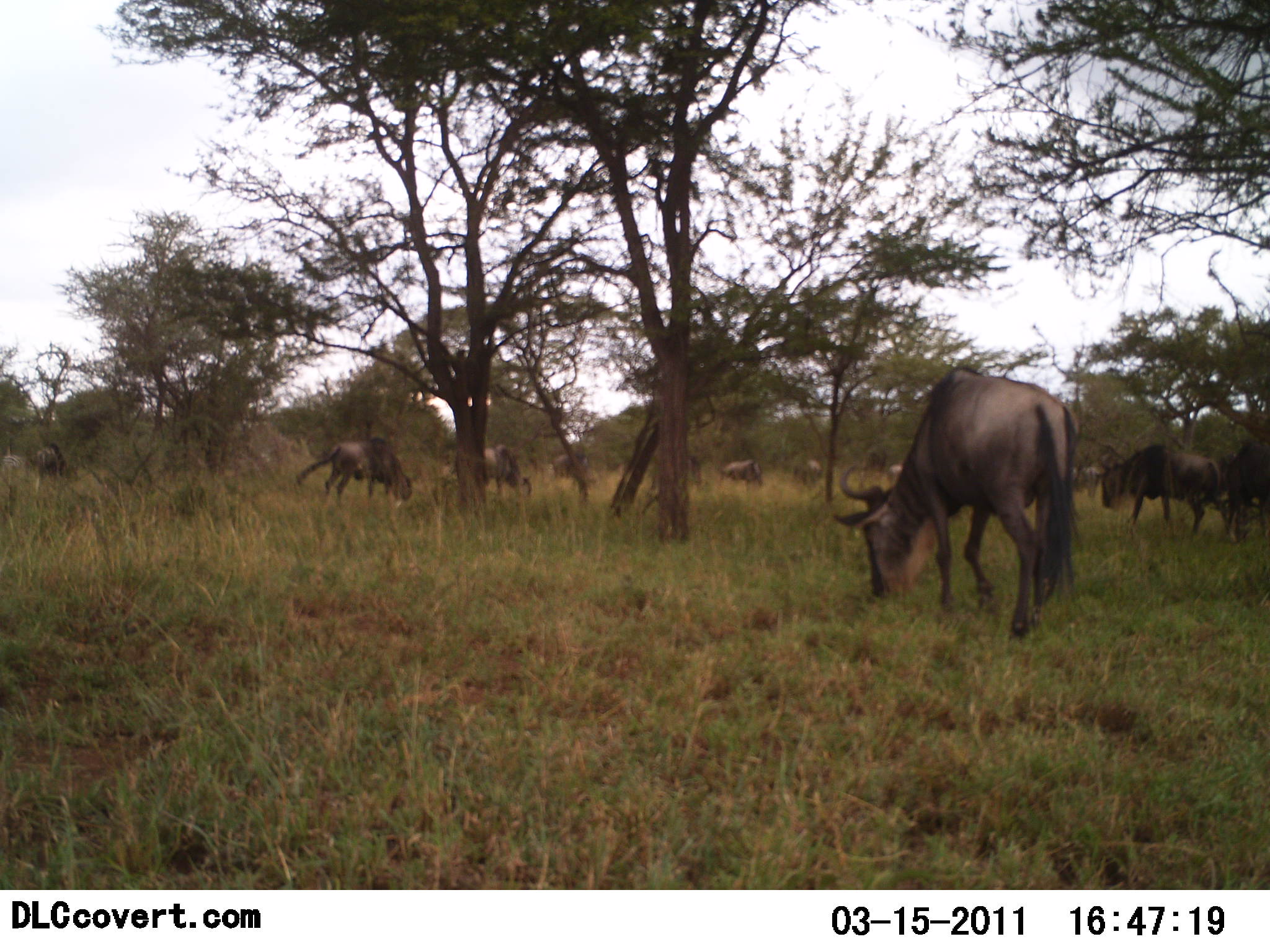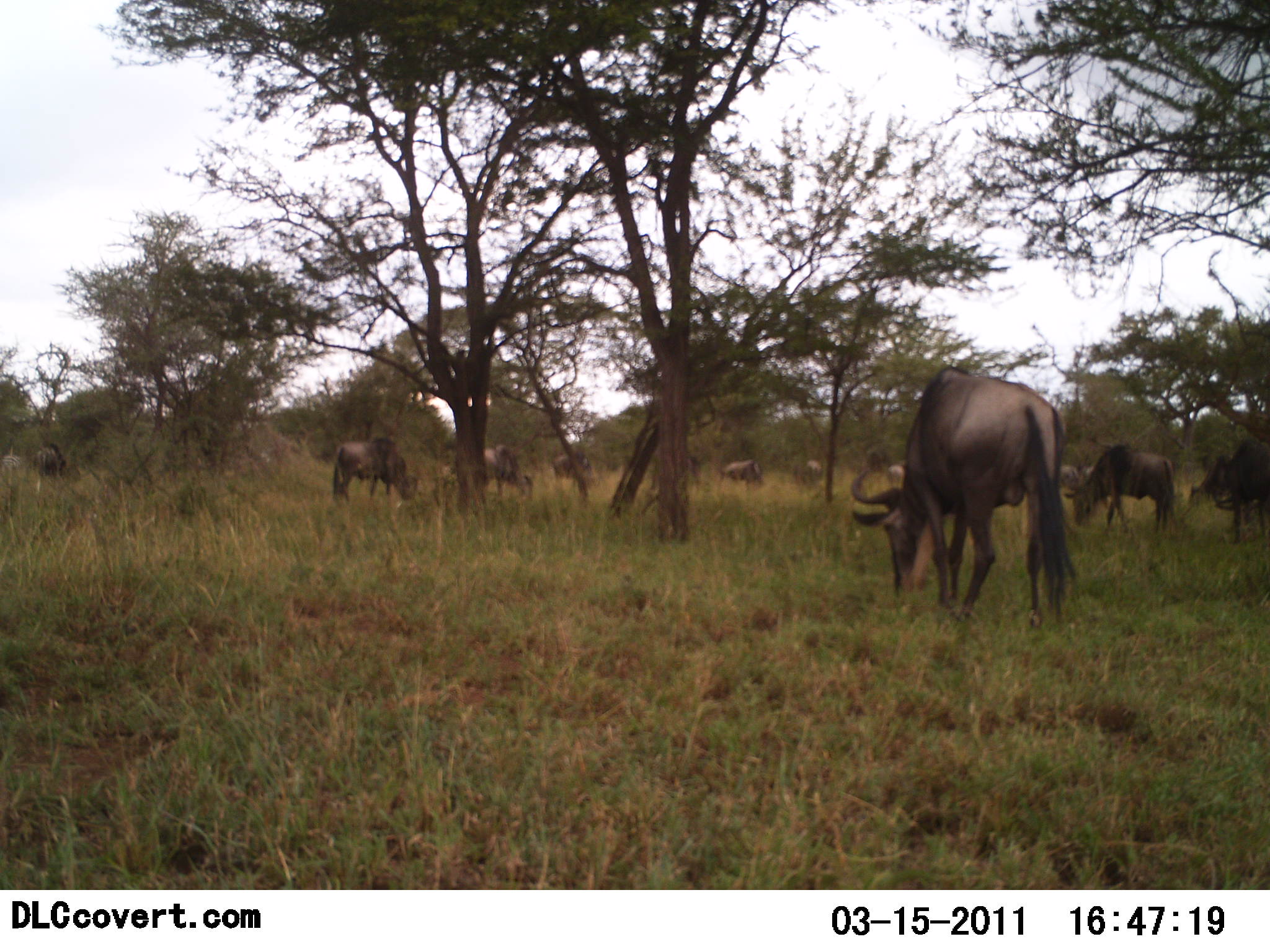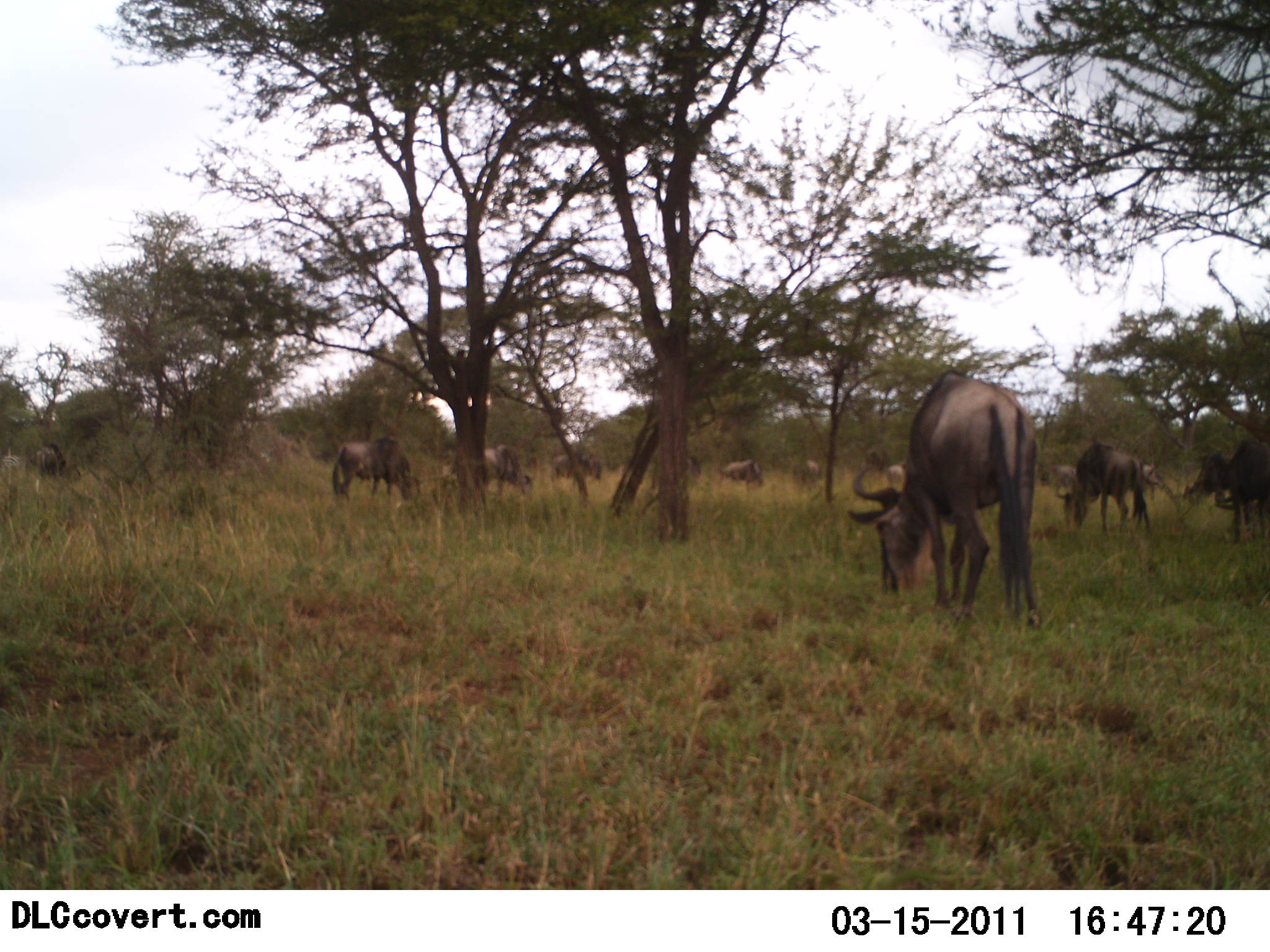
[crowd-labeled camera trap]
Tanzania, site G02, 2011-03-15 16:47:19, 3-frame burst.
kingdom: Animalia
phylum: Chordata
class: Mammalia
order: Artiodactyla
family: Bovidae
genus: Connochaetes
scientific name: Connochaetes taurinus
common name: blue wildebeest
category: wildebeest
Wildebeest (blue wildebeest) (Connochaetes taurinus), count 11-50. Behavior (volunteer vote fractions): standing 50%, resting 0%, moving 33%, interacting 0%. Young present (vote fraction): 0%. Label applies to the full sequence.